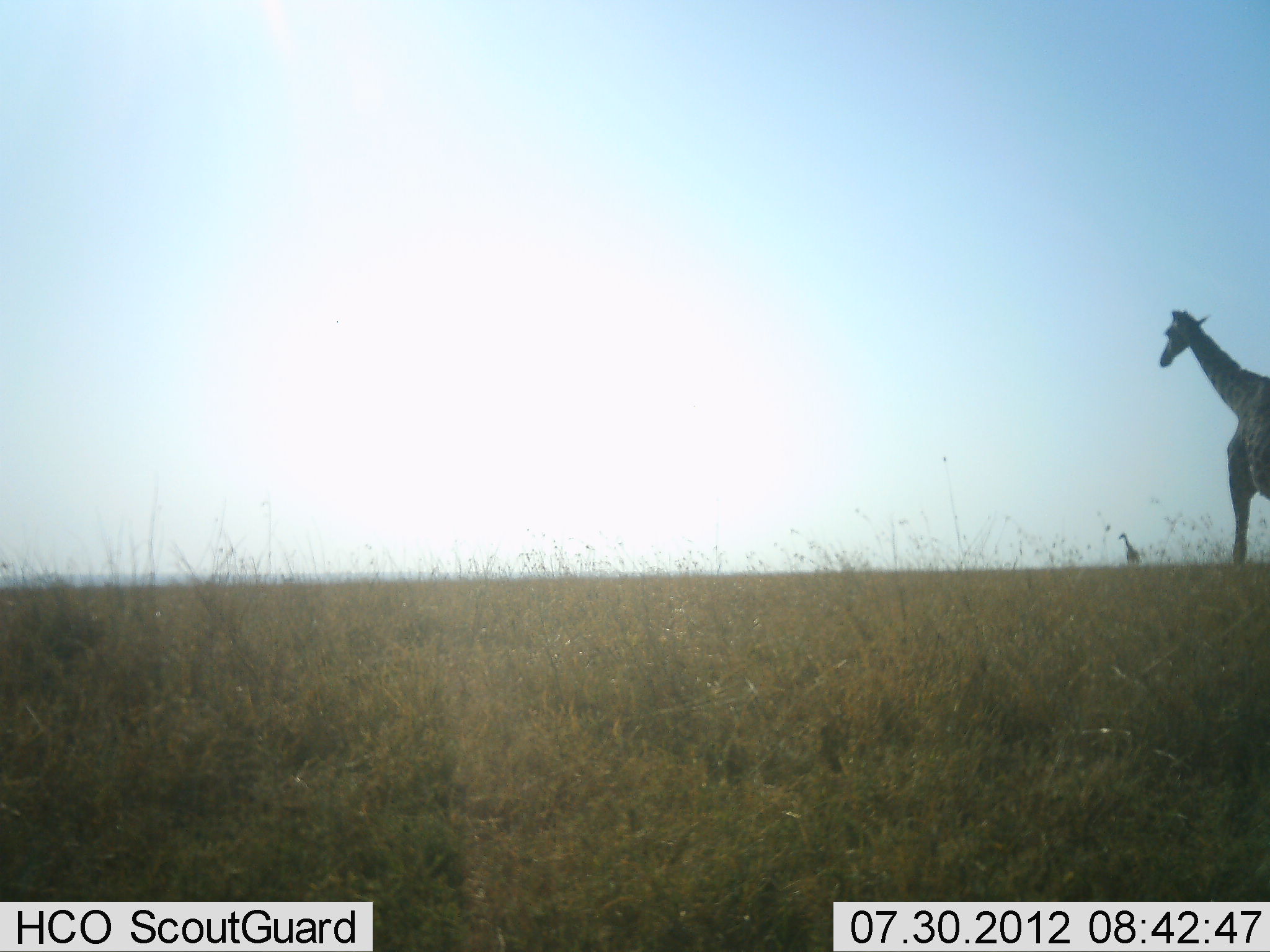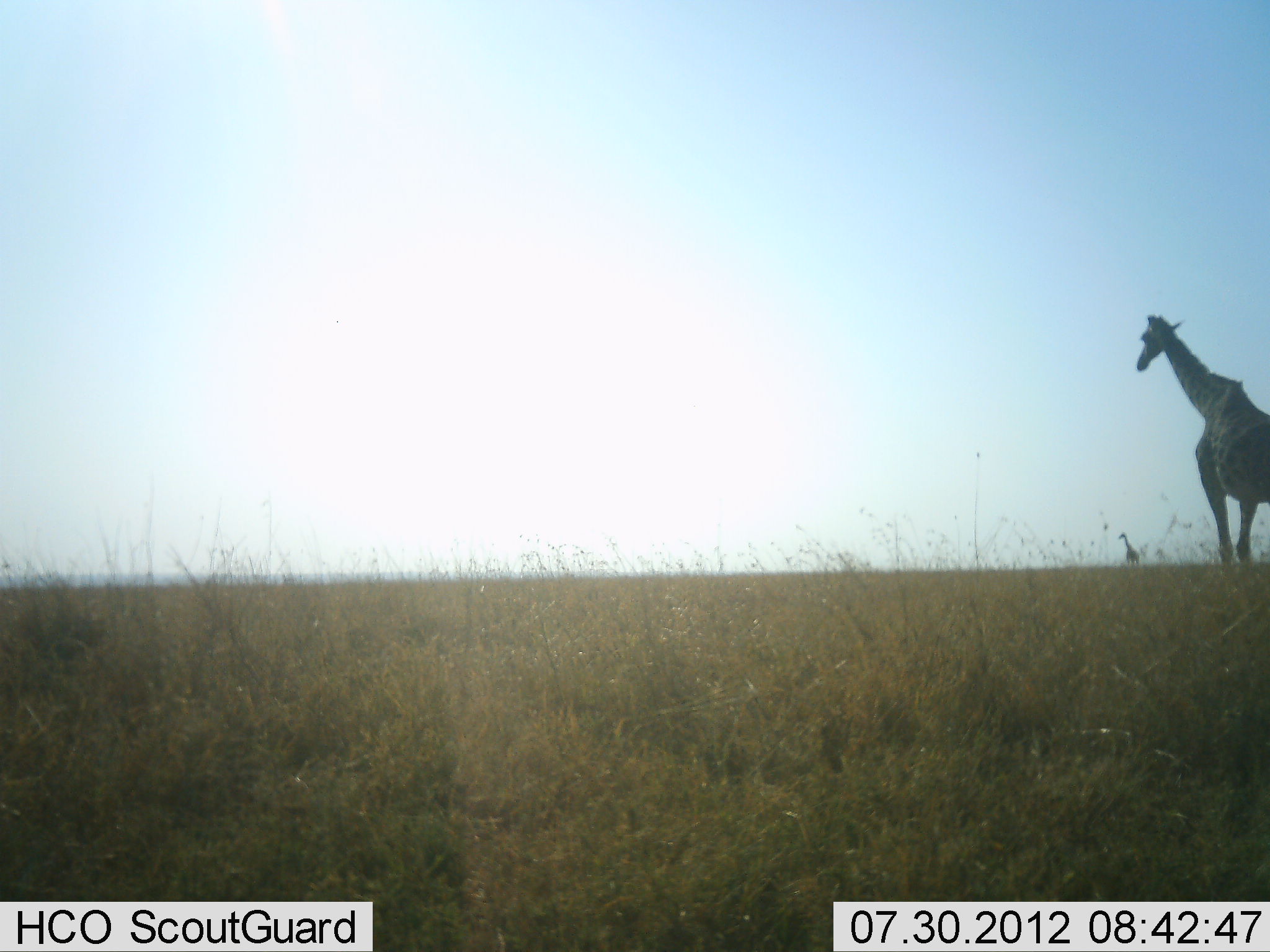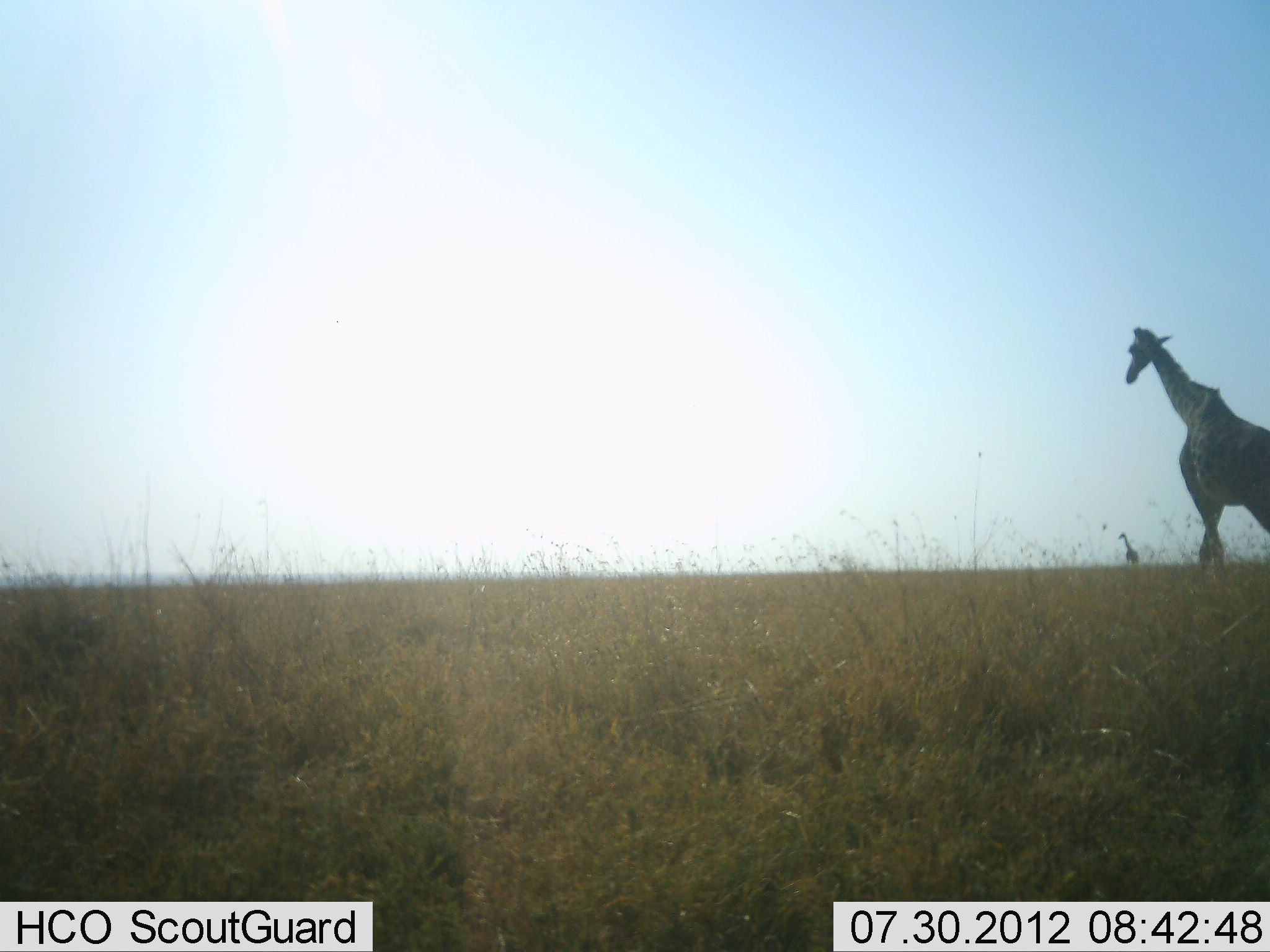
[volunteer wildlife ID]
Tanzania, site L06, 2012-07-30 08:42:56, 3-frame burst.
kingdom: Animalia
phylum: Chordata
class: Mammalia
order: Artiodactyla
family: Giraffidae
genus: Giraffa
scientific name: Giraffa camelopardalis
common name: giraffe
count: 2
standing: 40%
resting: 0%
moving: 90%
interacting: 0%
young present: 0%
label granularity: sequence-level